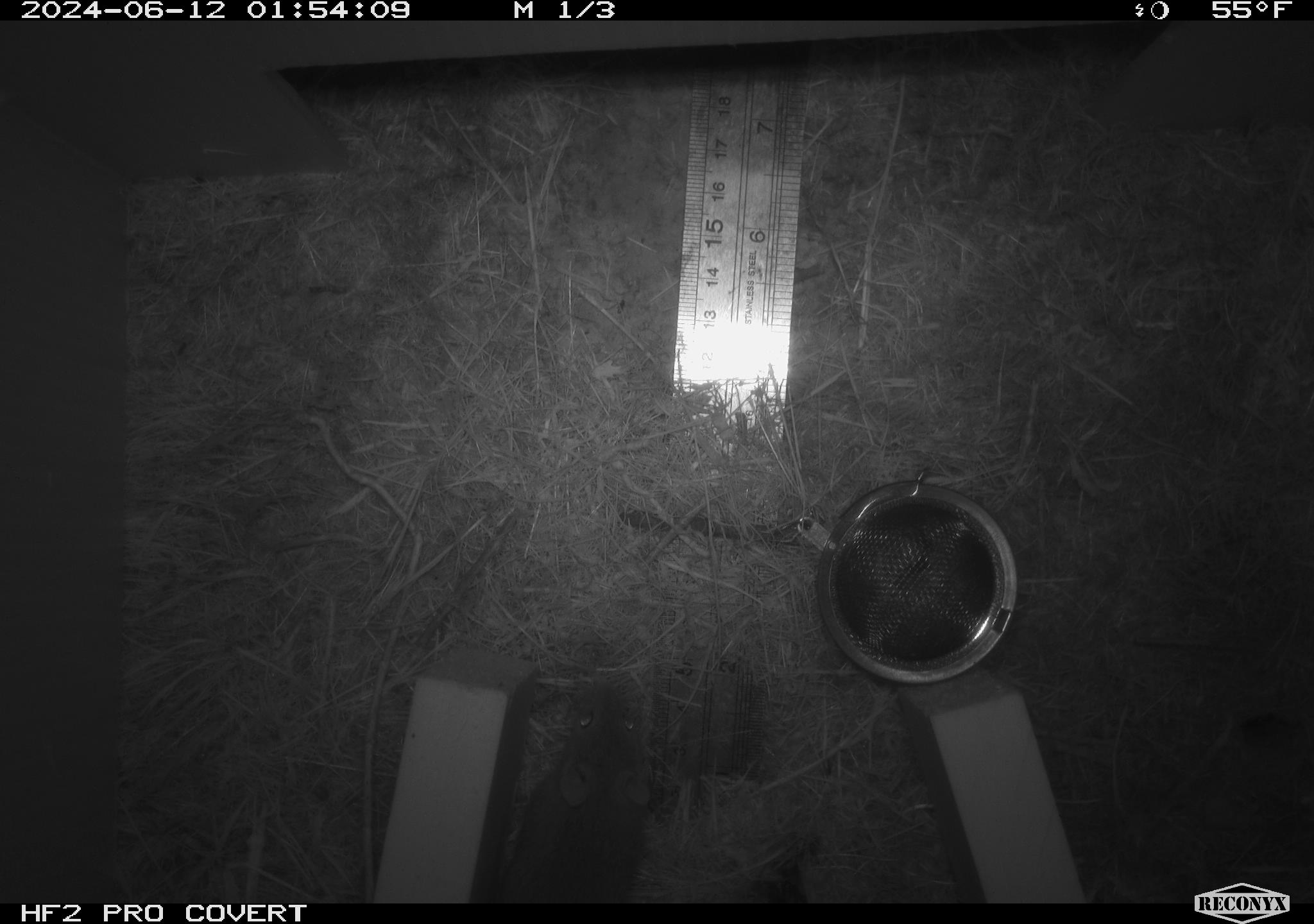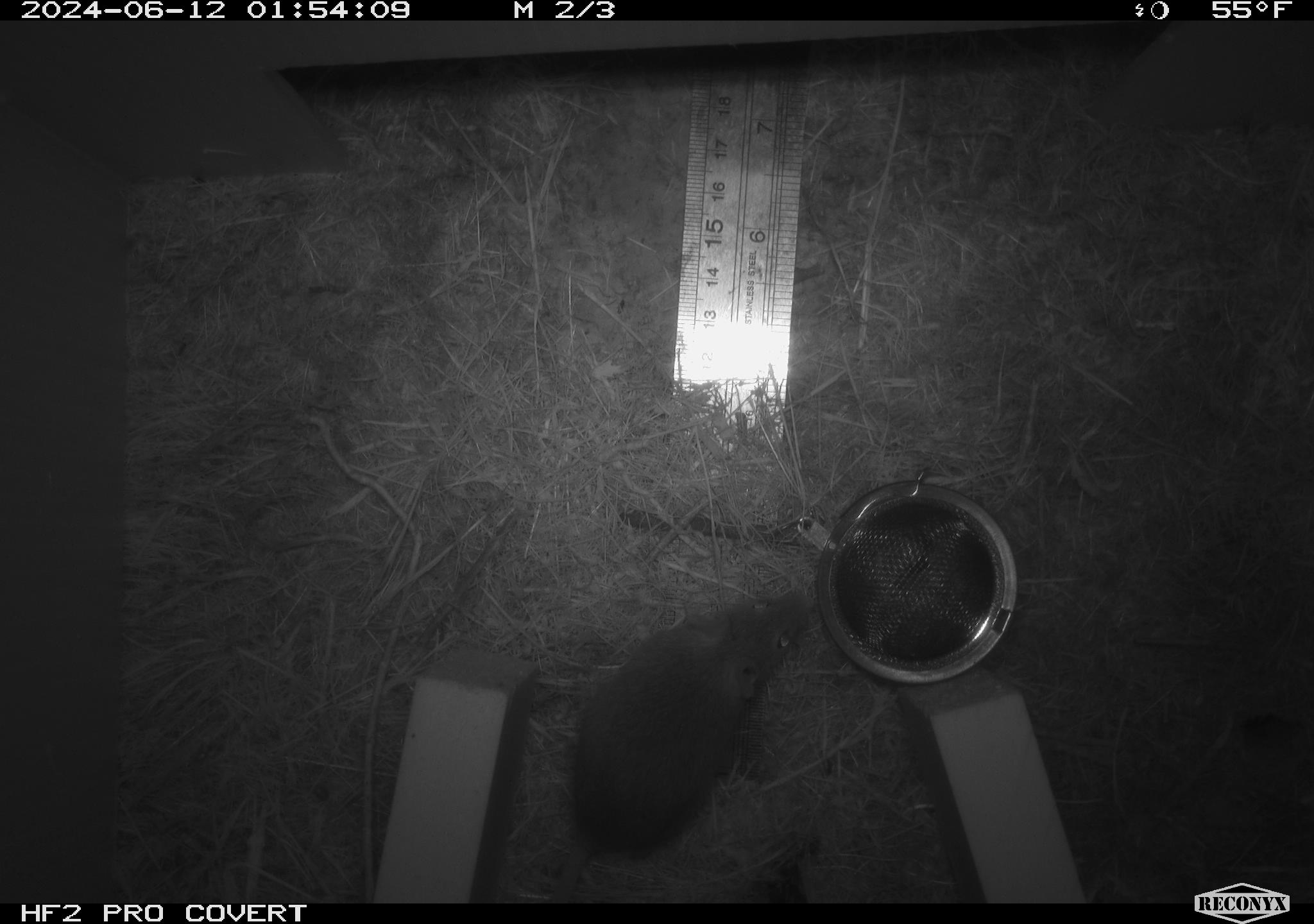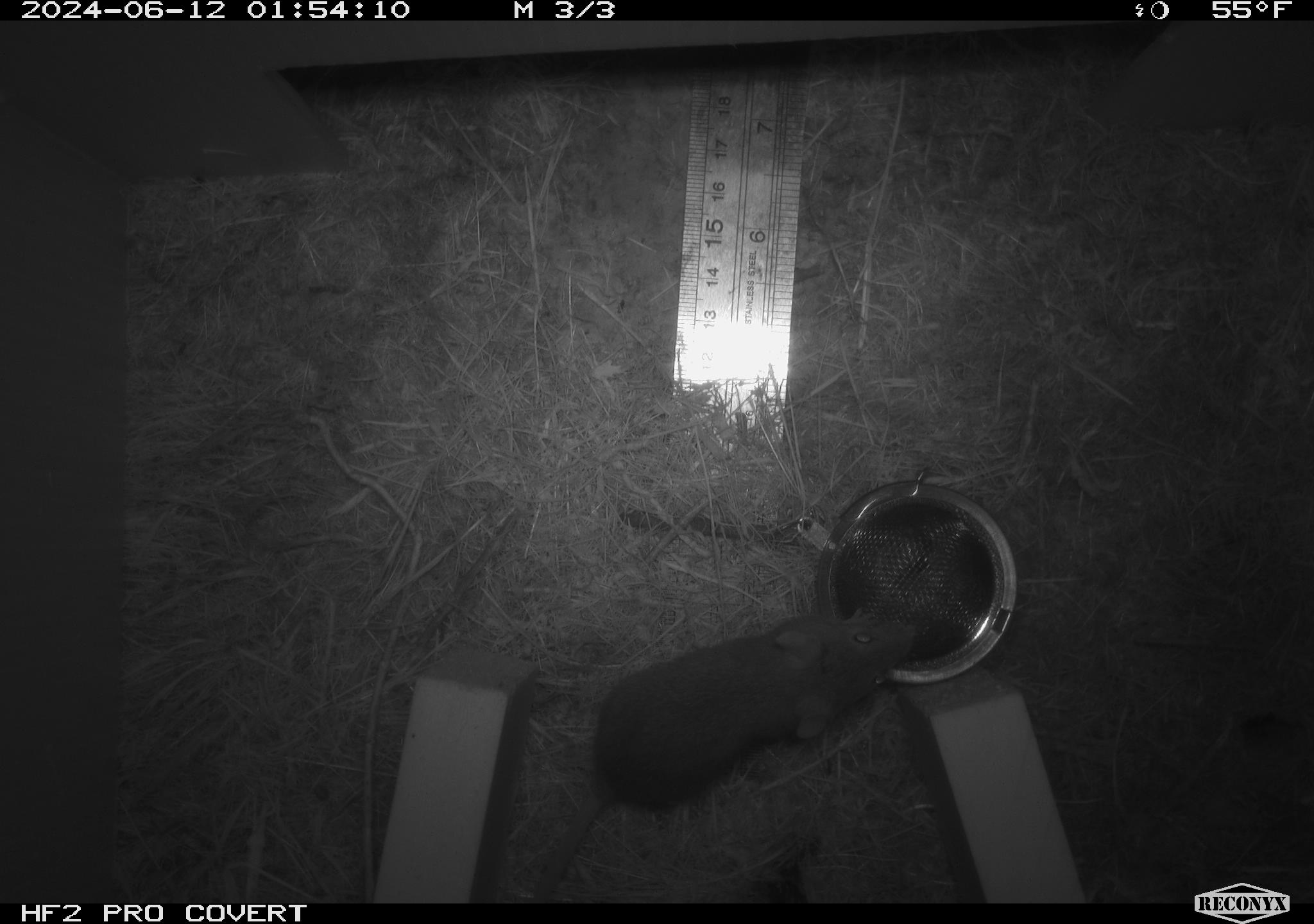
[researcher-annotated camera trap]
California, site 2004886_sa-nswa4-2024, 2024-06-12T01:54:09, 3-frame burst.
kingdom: Animalia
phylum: Chordata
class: Mammalia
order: Rodentia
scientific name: Rodentia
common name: rodent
Rodent (Rodentia).